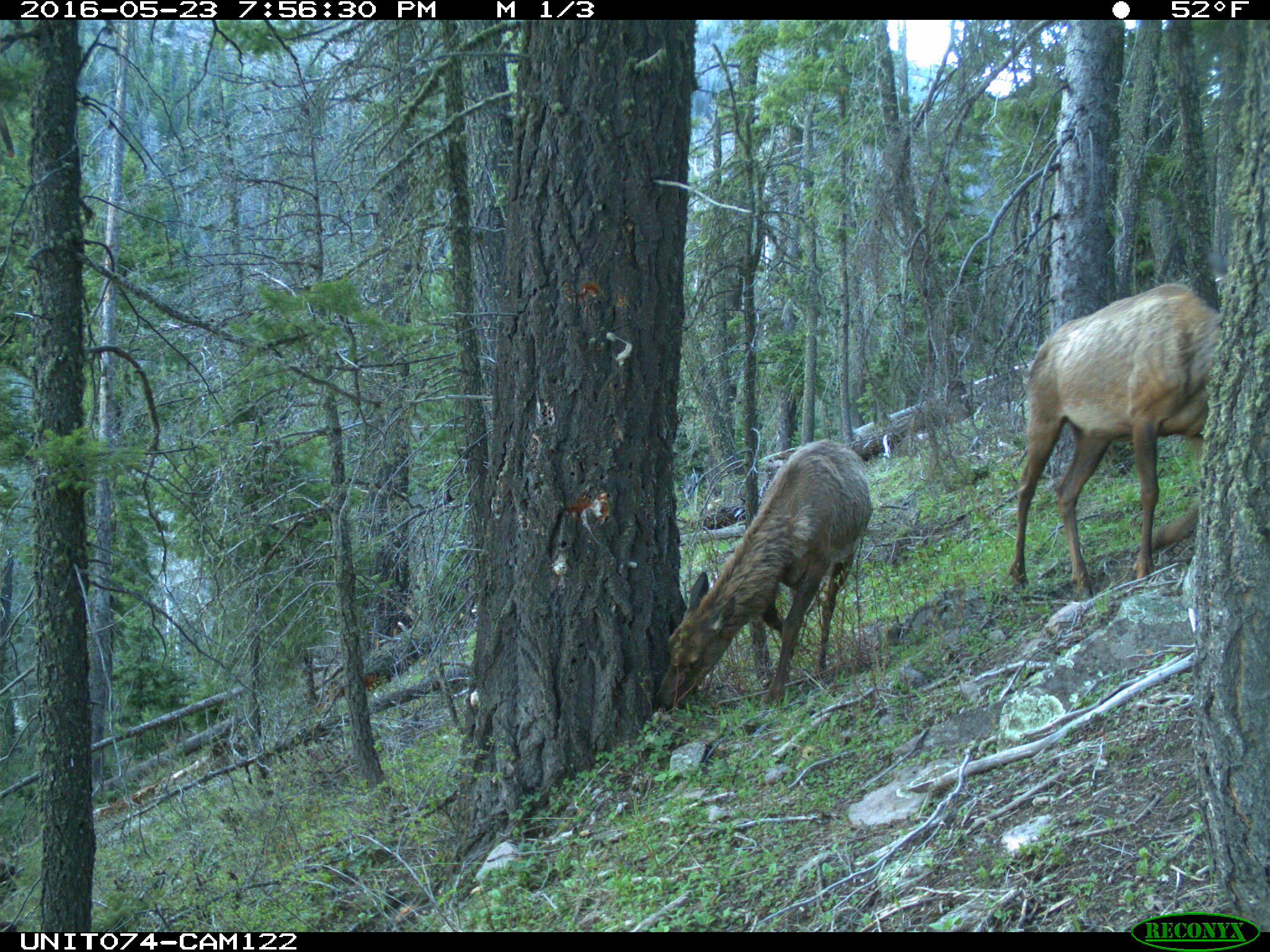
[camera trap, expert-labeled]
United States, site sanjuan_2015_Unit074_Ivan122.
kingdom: Animalia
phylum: Chordata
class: Mammalia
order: Artiodactyla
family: Cervidae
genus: Cervus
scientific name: Cervus elaphus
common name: red deer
Cervus elaphus (red deer).